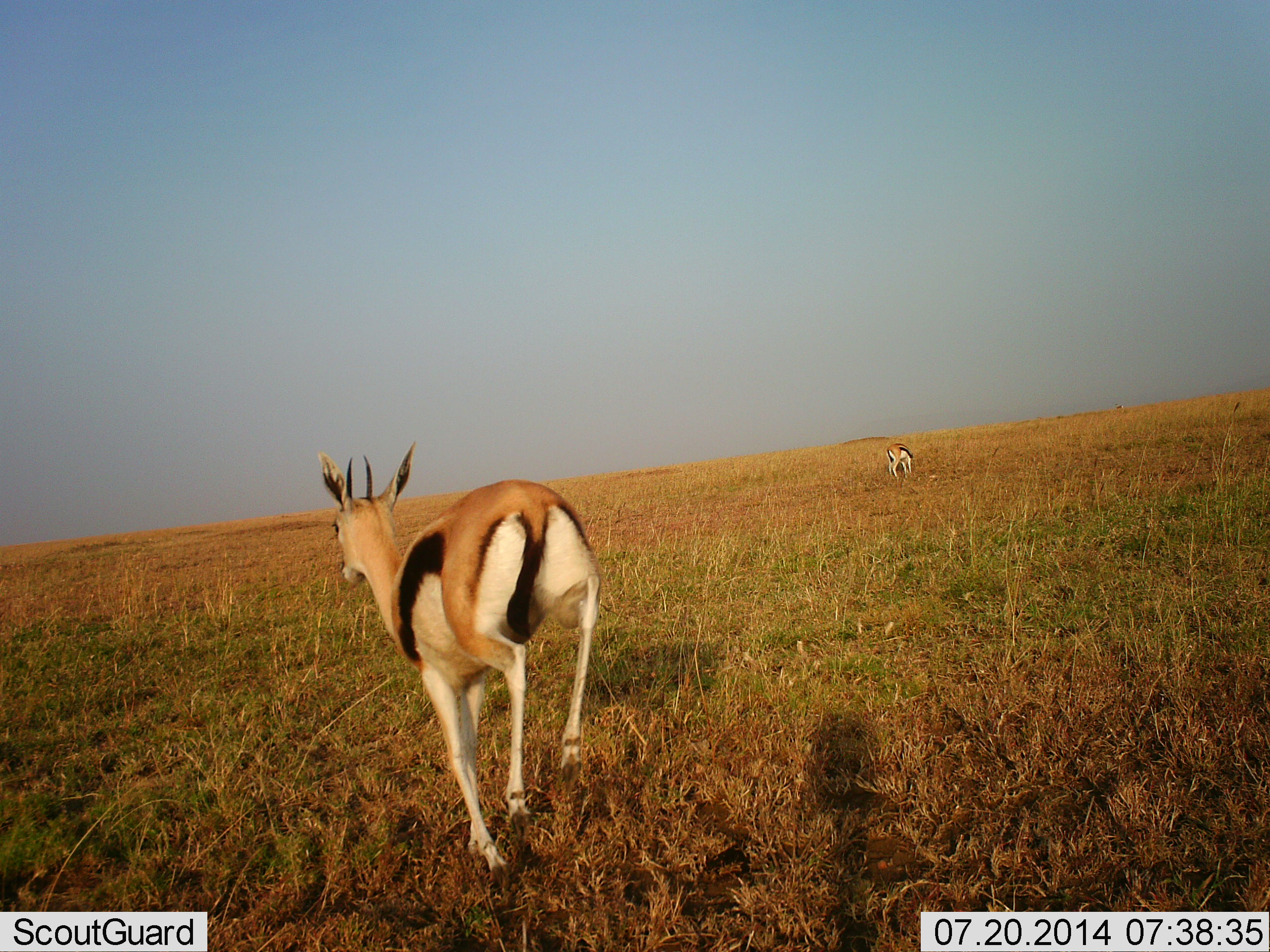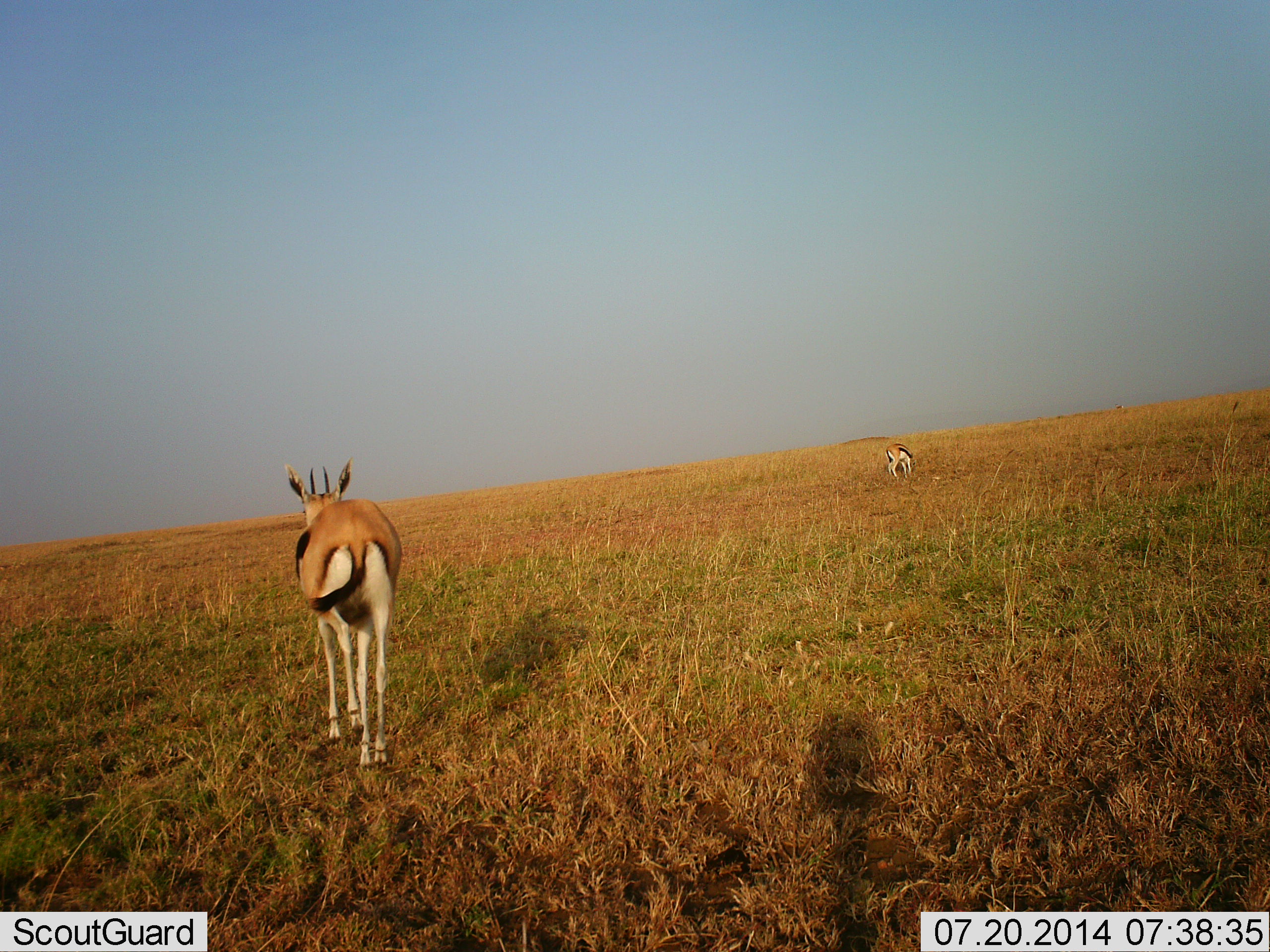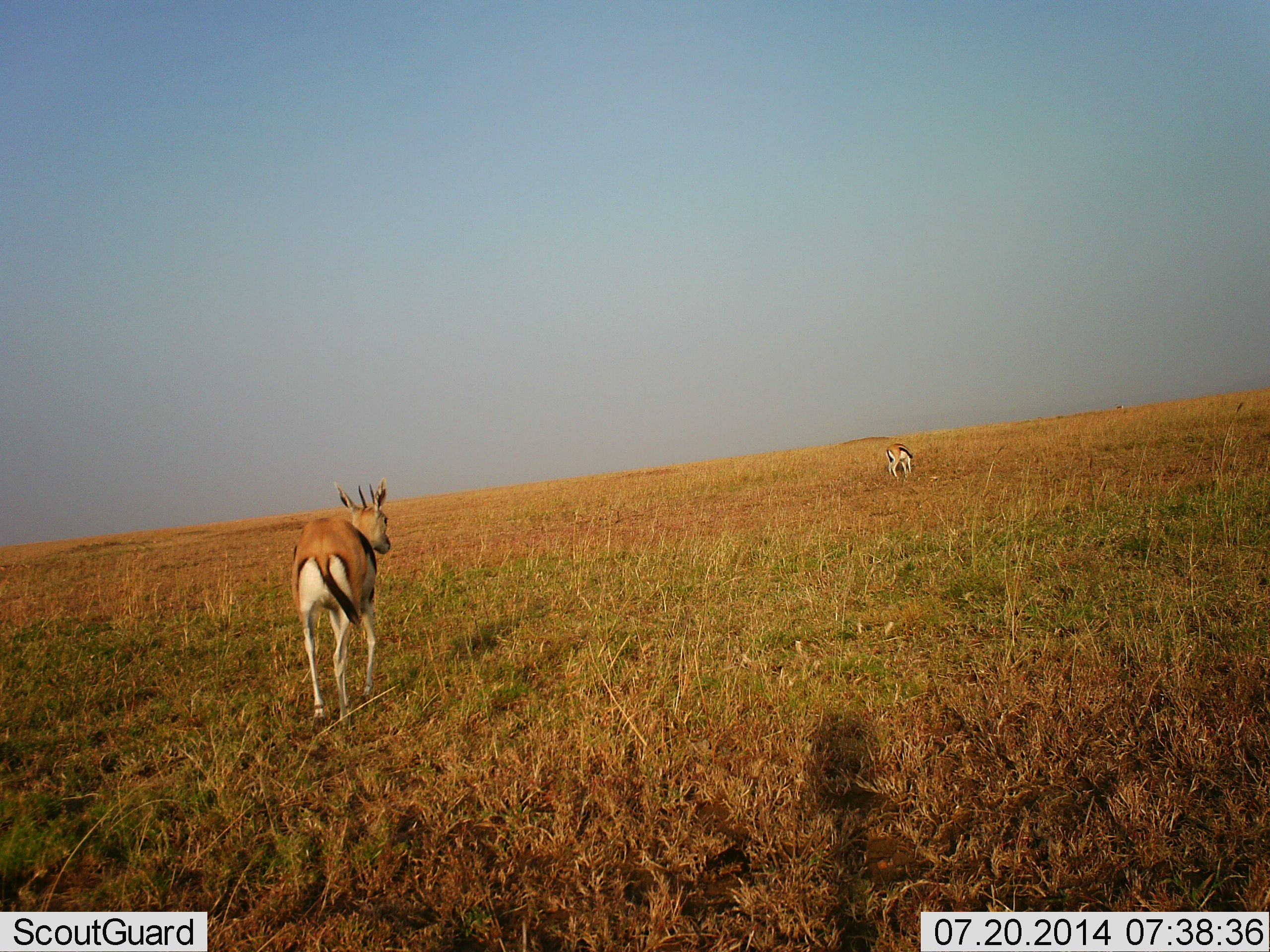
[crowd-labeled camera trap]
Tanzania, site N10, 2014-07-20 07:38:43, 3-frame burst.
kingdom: Animalia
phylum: Chordata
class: Mammalia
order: Artiodactyla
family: Bovidae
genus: Eudorcas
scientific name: Eudorcas thomsonii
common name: thomson's gazelle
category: gazellethomsons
Gazellethomsons (thomson's gazelle) (Eudorcas thomsonii), count 2. Behavior (volunteer vote fractions): standing 50%, resting 0%, moving 70%, interacting 0%. Young present (vote fraction): 0%. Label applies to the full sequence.